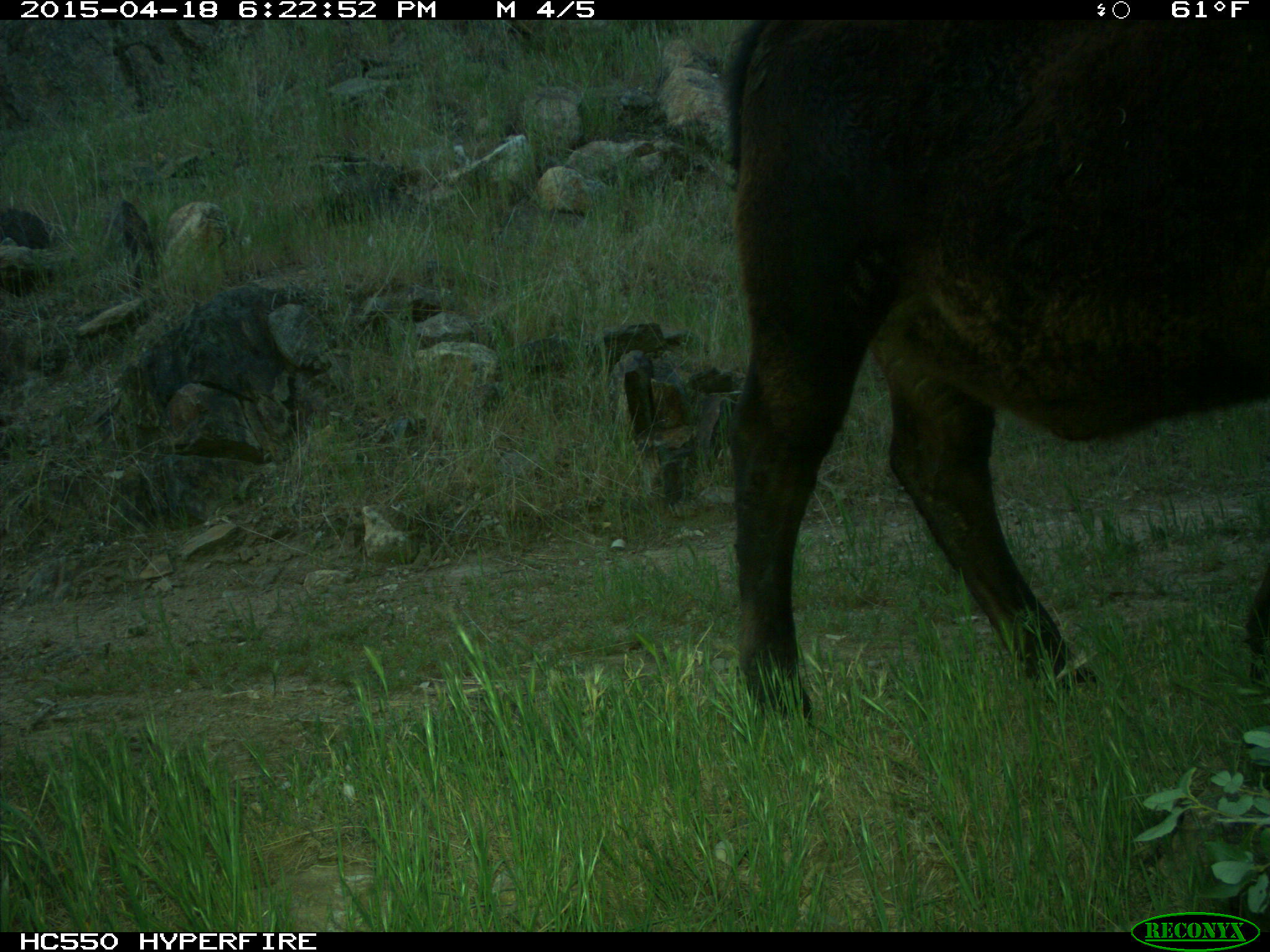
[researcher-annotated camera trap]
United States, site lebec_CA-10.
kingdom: Animalia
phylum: Chordata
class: Mammalia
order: Artiodactyla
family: Bovidae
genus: Bos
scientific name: Bos taurus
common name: domestic cow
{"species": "Bos taurus (domestic cow)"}